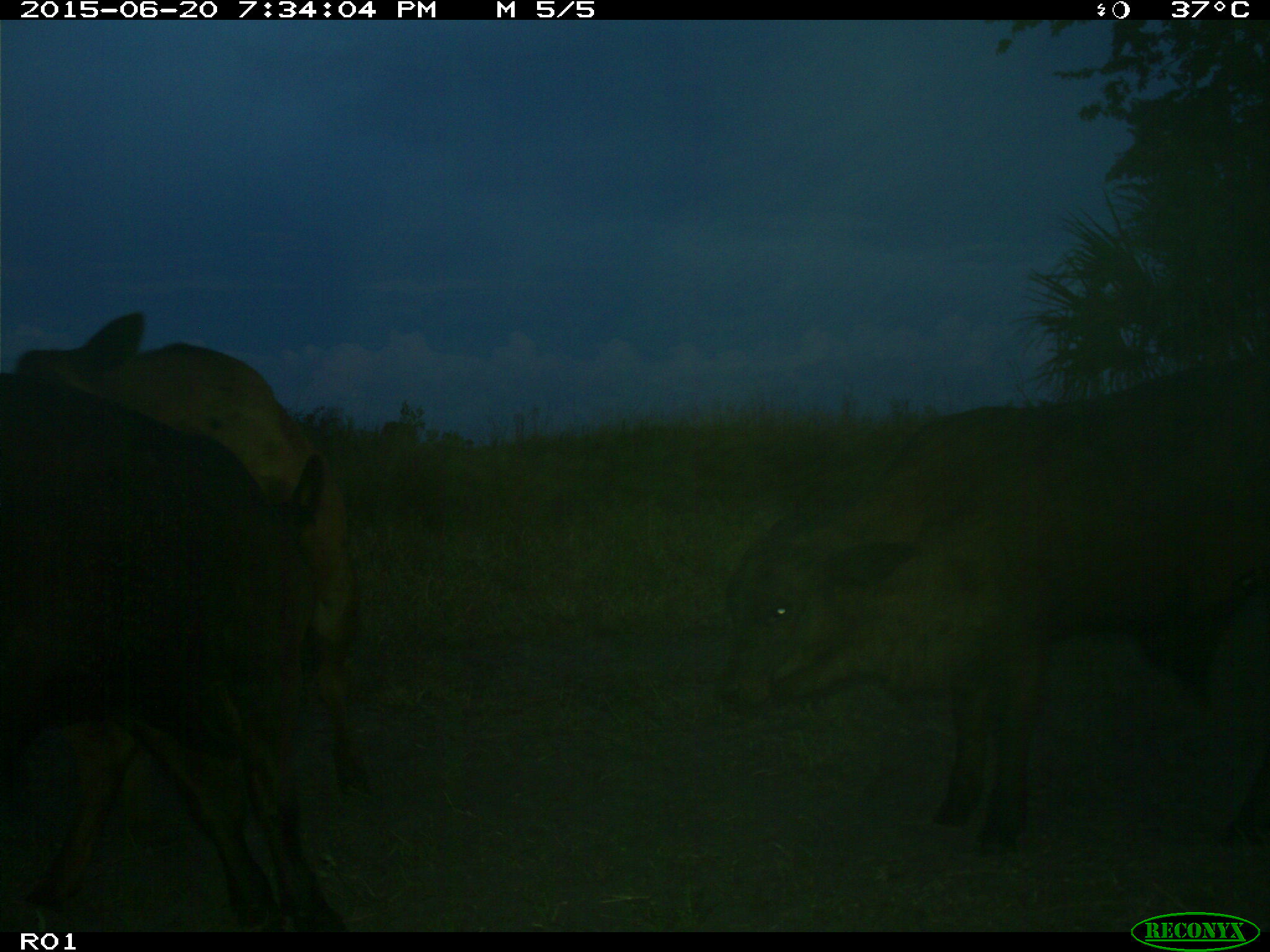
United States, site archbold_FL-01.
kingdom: Animalia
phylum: Chordata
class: Mammalia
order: Artiodactyla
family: Bovidae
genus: Bos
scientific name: Bos taurus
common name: domestic cow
Bos taurus (domestic cow).